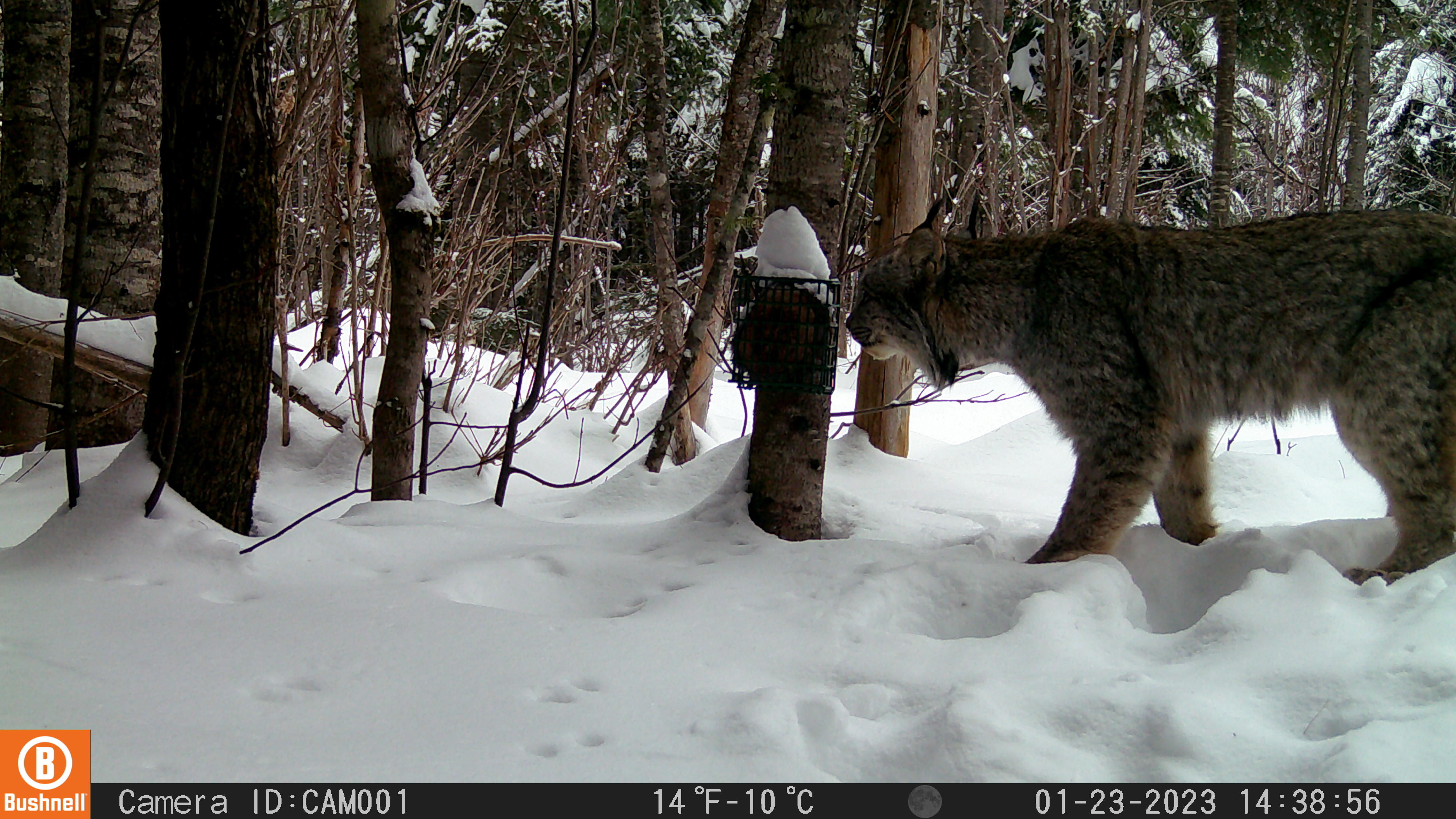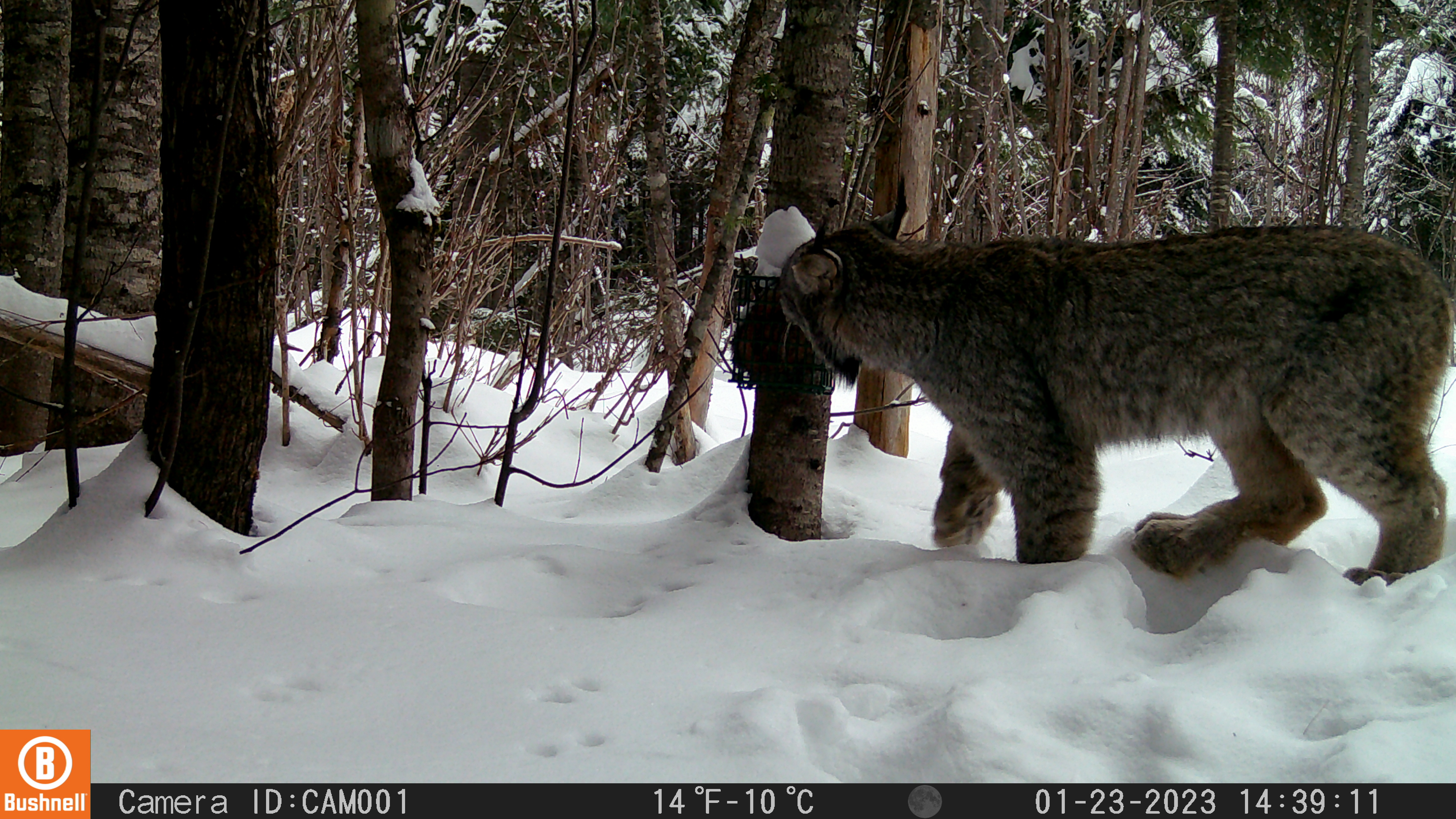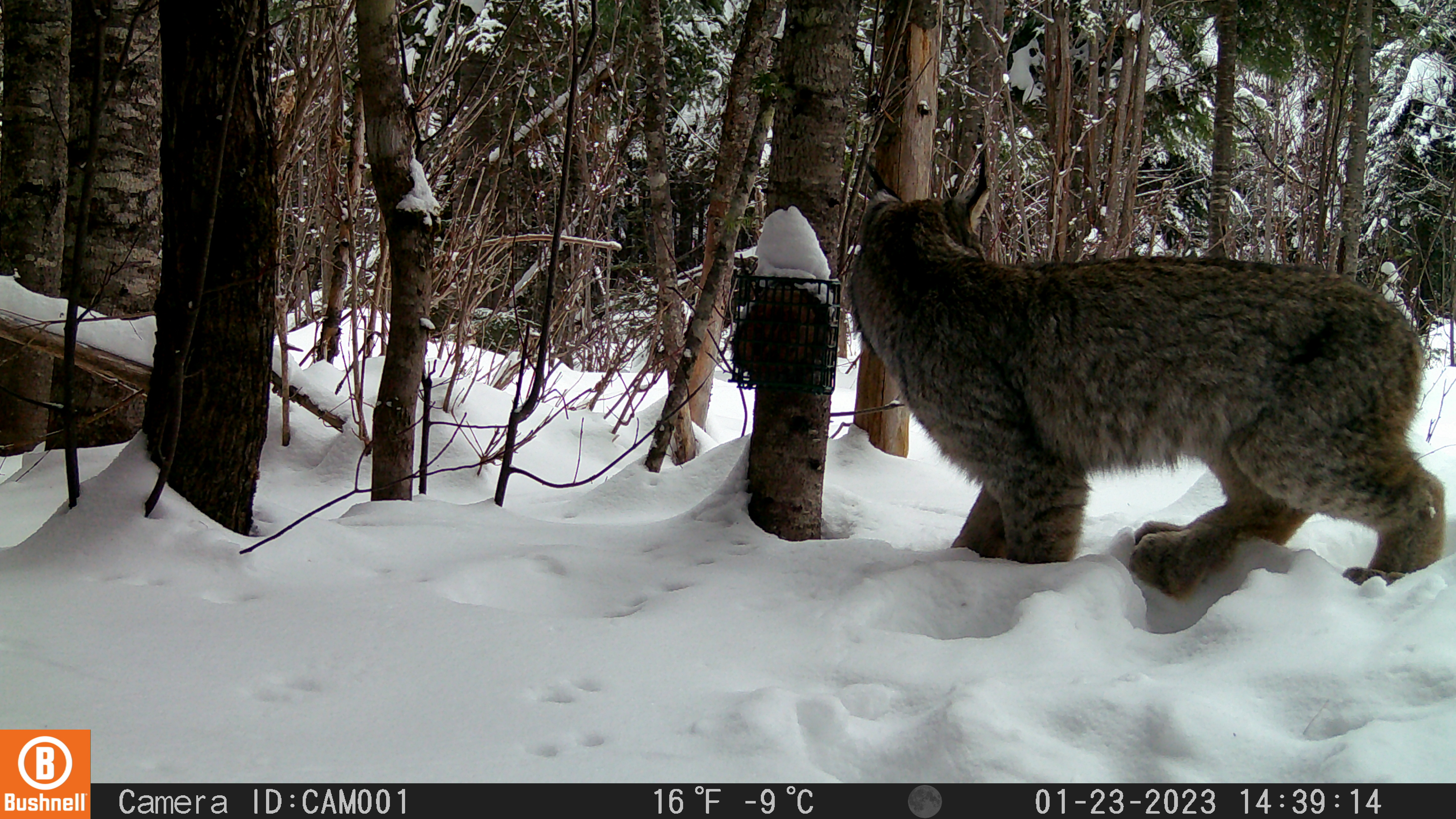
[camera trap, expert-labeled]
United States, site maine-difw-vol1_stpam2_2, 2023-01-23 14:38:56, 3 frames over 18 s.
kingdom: Animalia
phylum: Chordata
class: Mammalia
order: Carnivora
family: Felidae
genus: Lynx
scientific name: Lynx canadensis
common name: canada lynx